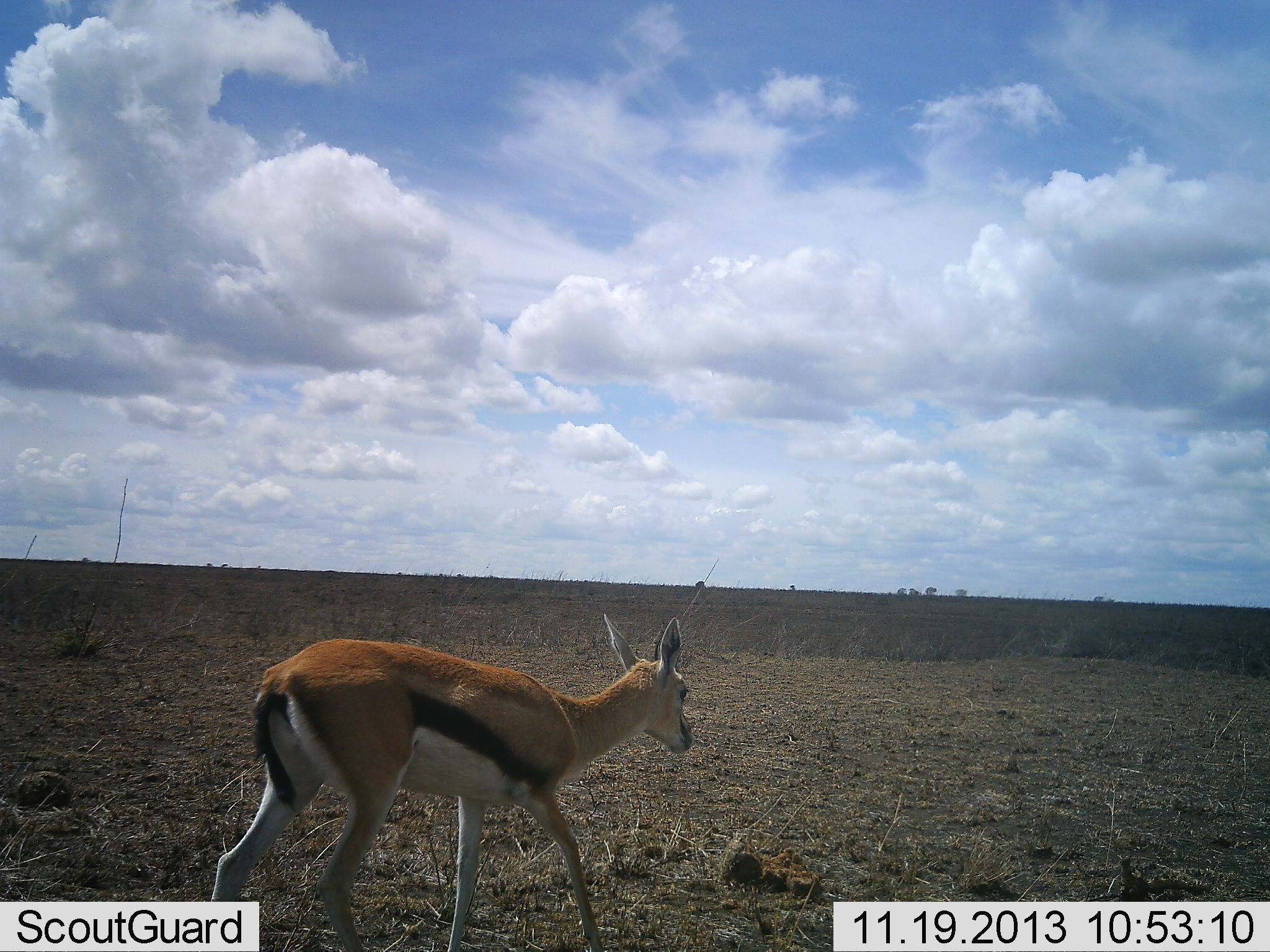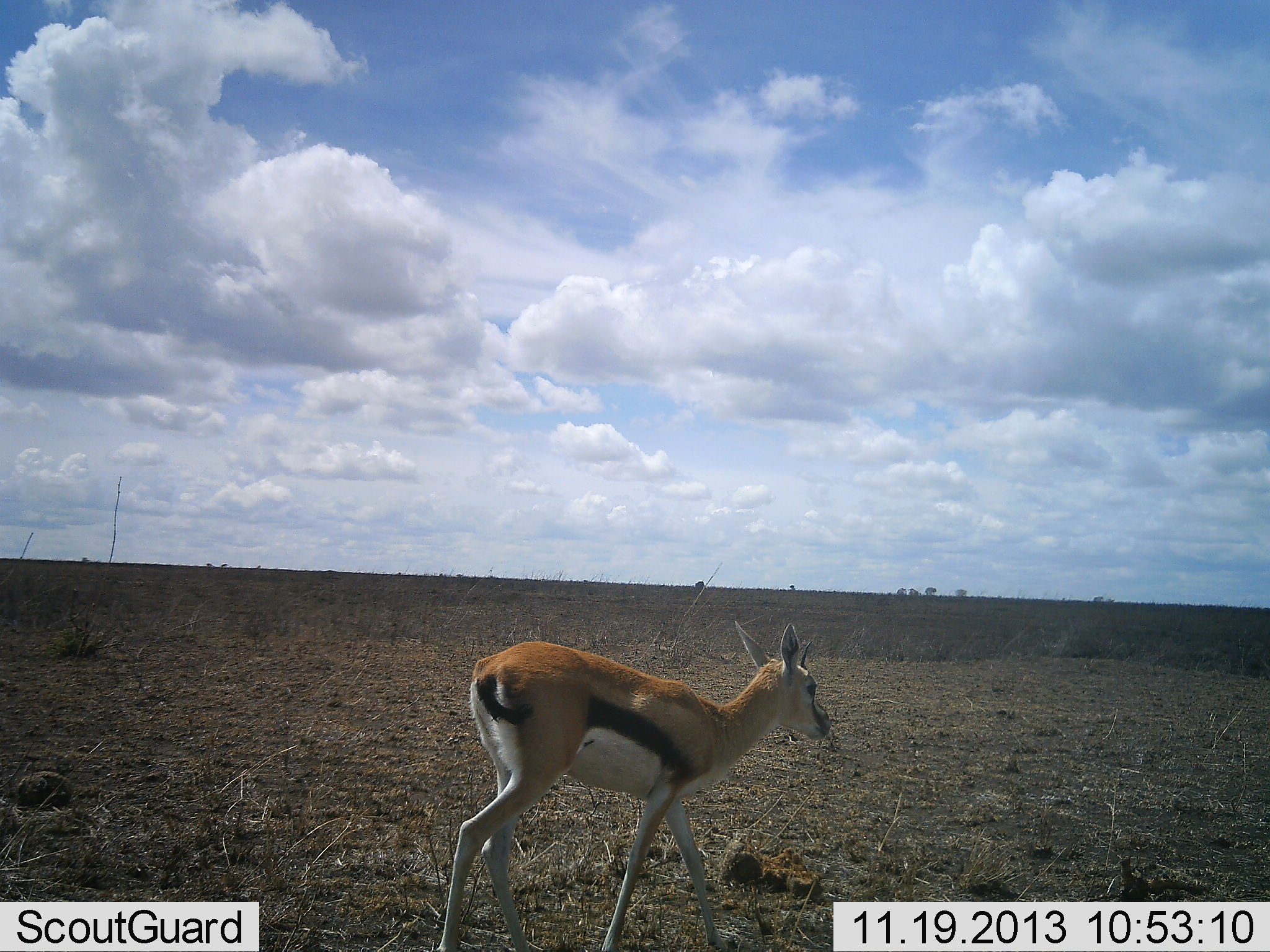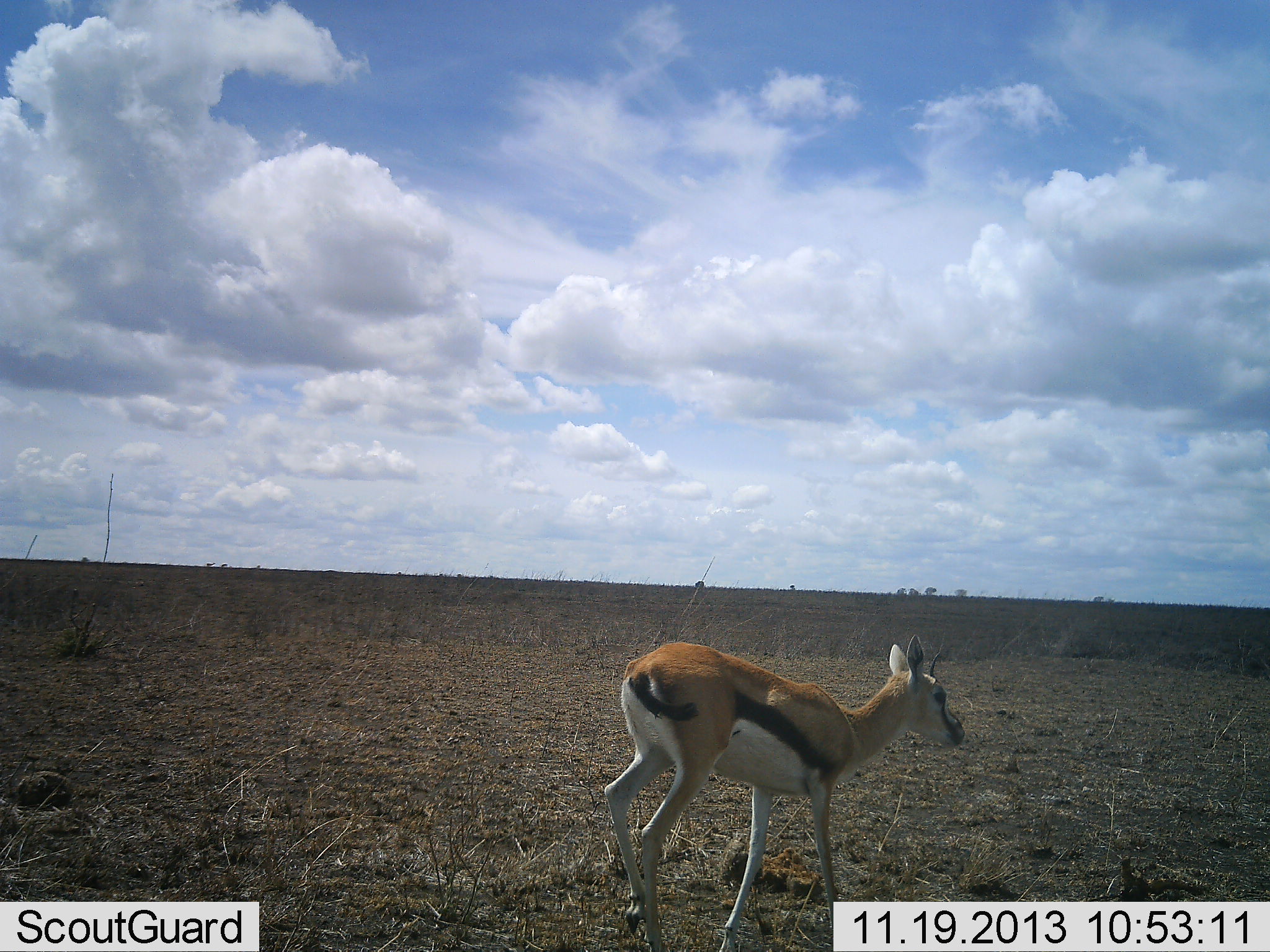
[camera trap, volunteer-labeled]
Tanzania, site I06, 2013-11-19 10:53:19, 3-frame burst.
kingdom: Animalia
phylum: Chordata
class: Mammalia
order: Artiodactyla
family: Bovidae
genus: Eudorcas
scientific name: Eudorcas thomsonii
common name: thomson's gazelle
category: gazellethomsons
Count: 1.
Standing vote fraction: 20%.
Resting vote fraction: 0%.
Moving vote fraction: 80%.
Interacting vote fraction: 0%.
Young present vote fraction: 10%.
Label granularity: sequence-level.